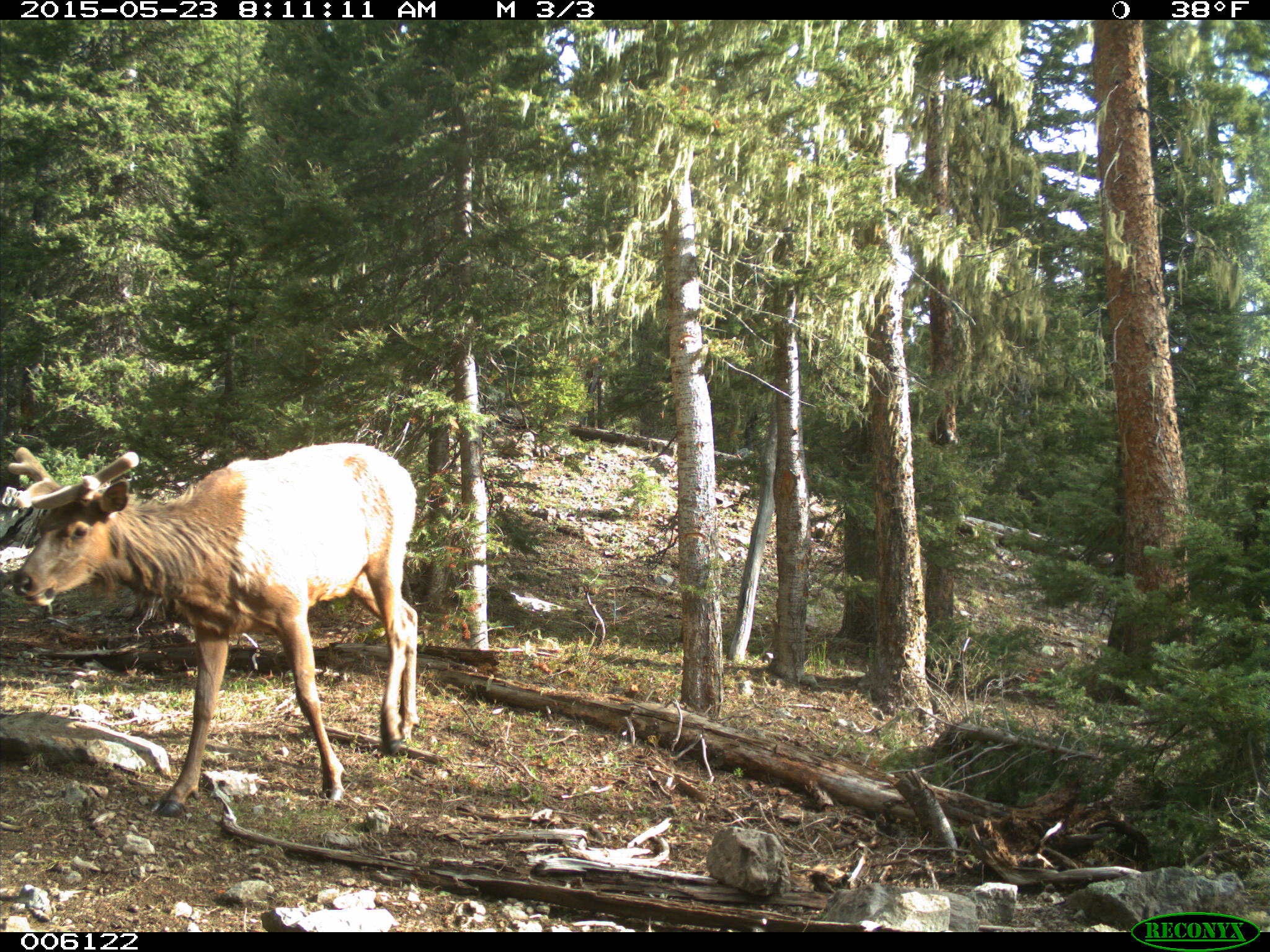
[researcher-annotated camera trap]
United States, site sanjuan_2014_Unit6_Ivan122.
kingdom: Animalia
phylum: Chordata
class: Mammalia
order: Artiodactyla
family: Cervidae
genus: Cervus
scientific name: Cervus elaphus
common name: red deer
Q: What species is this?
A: Cervus elaphus (red deer).